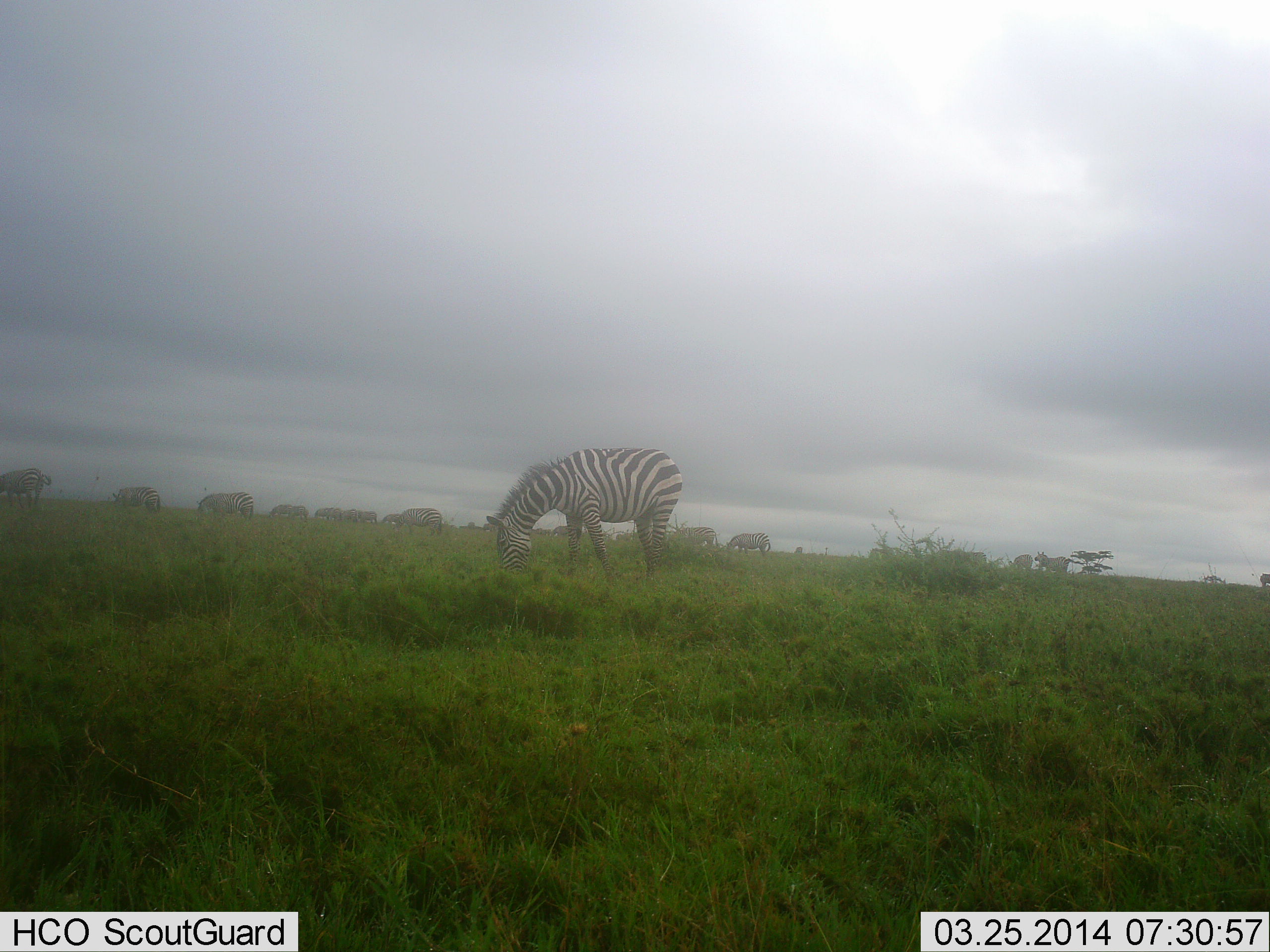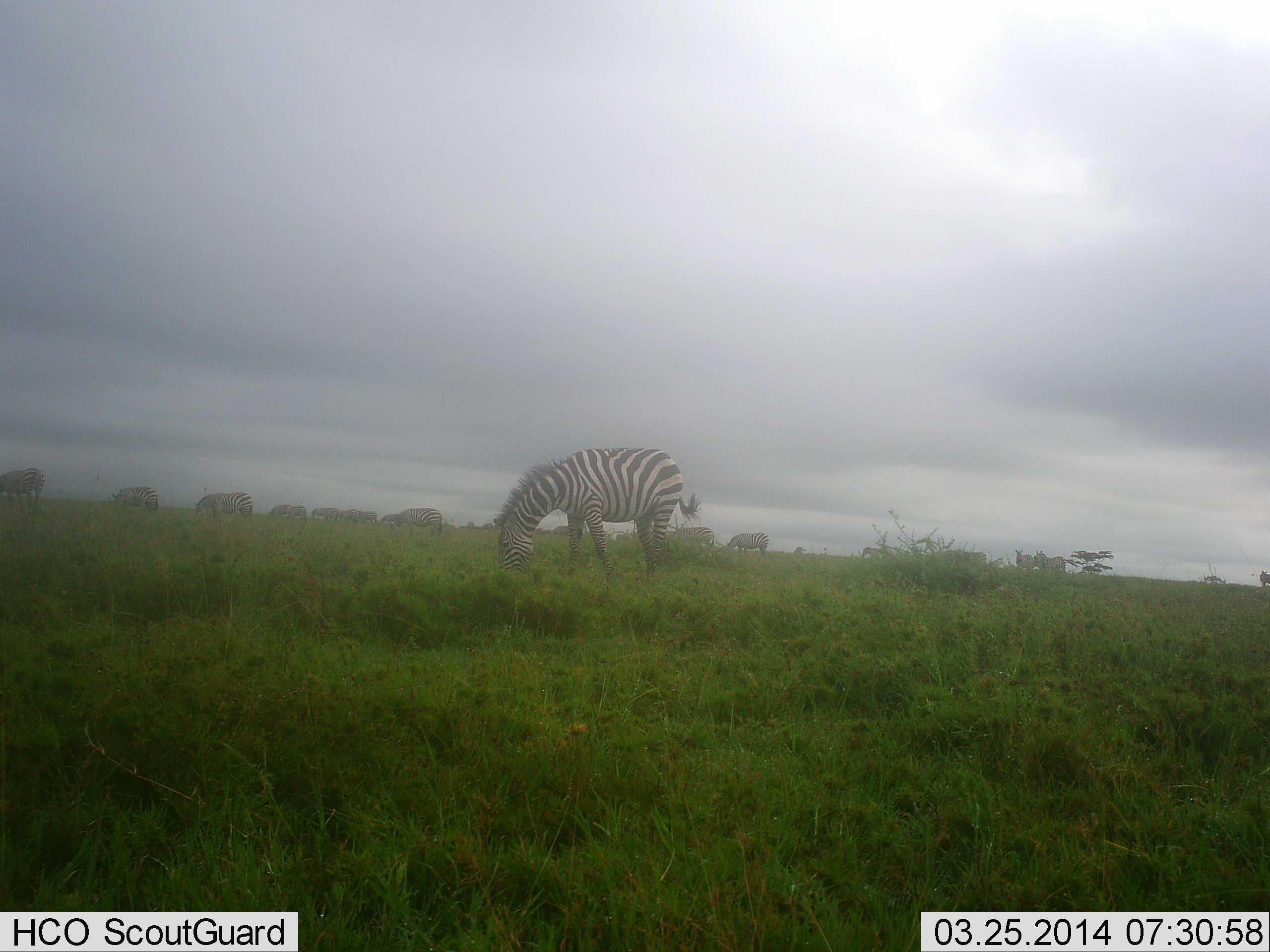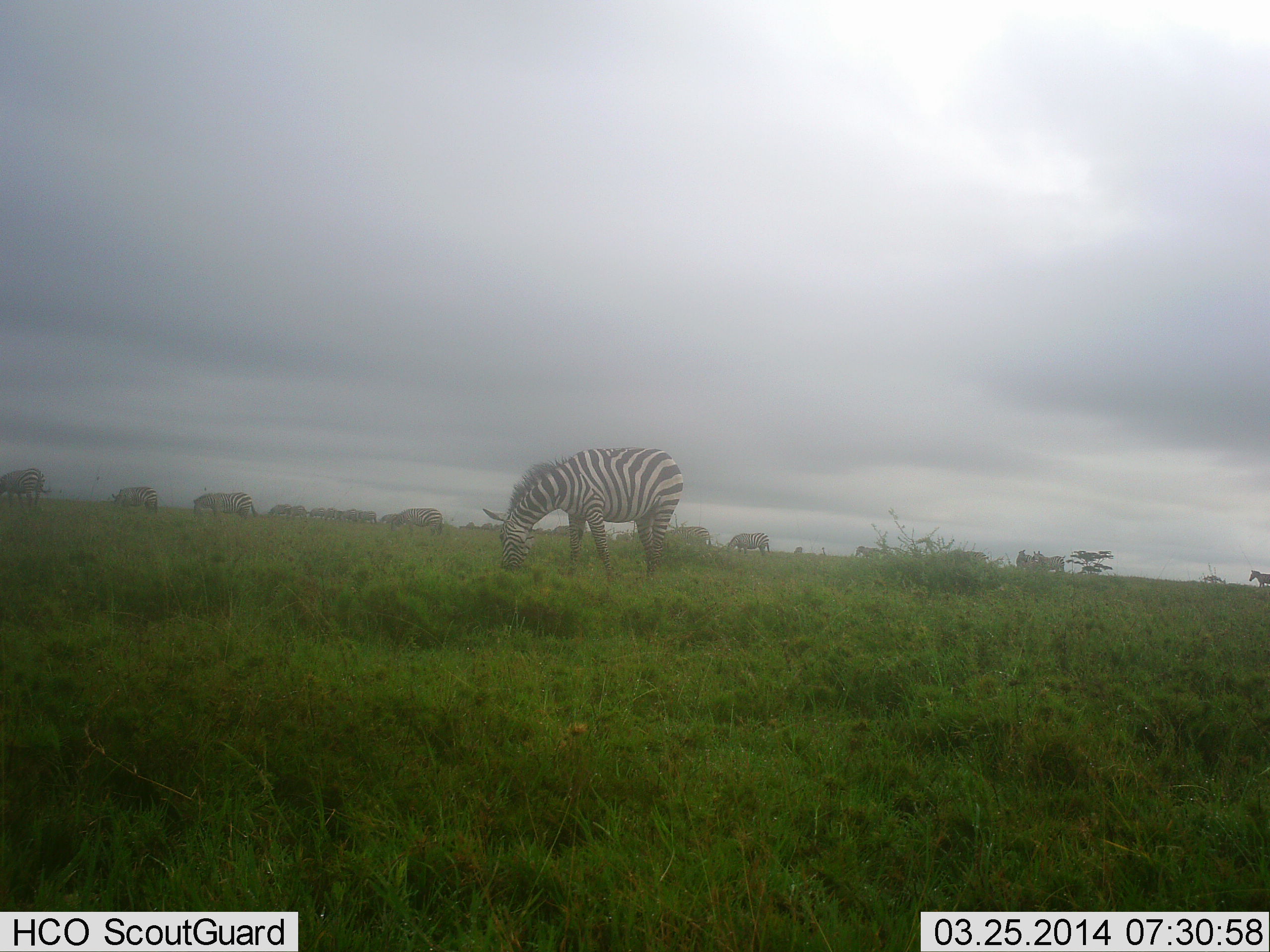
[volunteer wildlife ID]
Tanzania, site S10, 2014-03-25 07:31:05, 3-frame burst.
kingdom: Animalia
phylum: Chordata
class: Mammalia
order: Perissodactyla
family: Equidae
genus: Equus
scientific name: Equus quagga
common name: plains zebra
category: zebra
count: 11-50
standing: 36%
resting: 3%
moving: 15%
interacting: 0%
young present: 0%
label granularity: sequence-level